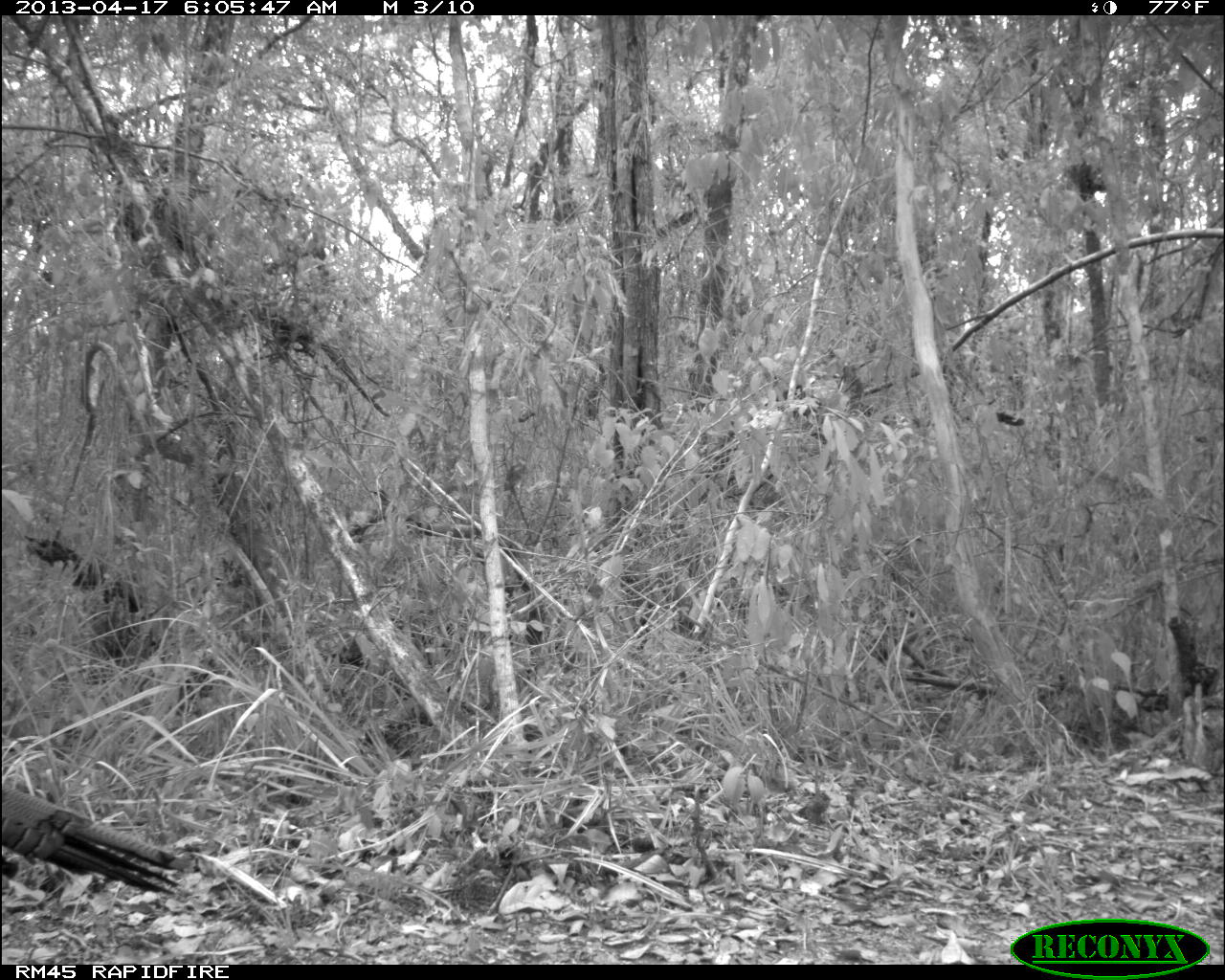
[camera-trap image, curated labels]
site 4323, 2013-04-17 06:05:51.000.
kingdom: Animalia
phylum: Chordata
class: Aves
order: Galliformes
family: Phasianidae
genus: Meleagris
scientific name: Meleagris ocellata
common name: ocellated turkey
Meleagris ocellata (ocellated turkey), count 1, sex female.